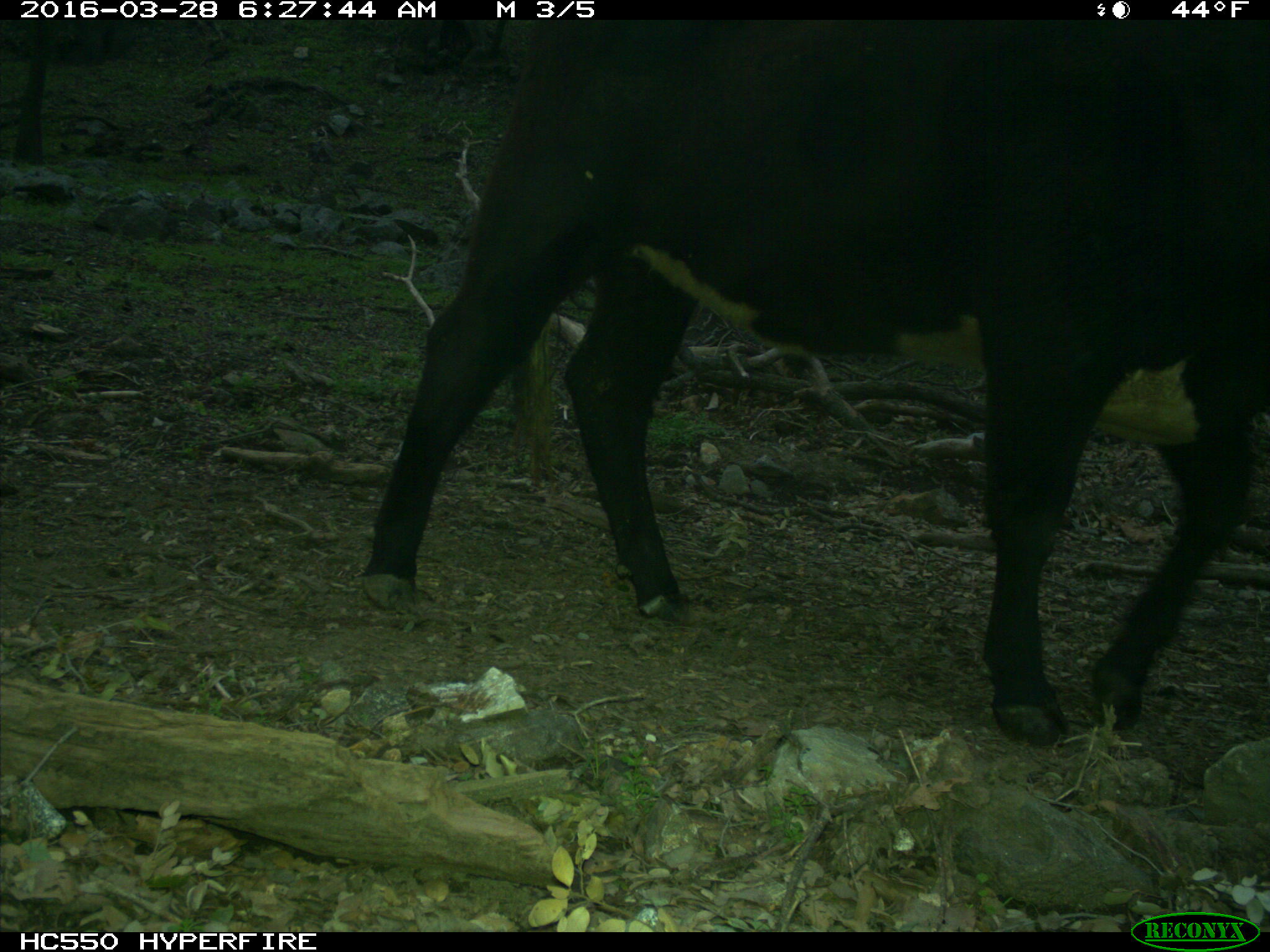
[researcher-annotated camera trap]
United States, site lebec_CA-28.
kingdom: Animalia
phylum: Chordata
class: Mammalia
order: Artiodactyla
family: Bovidae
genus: Bos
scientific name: Bos taurus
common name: domestic cow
Bos taurus (domestic cow).